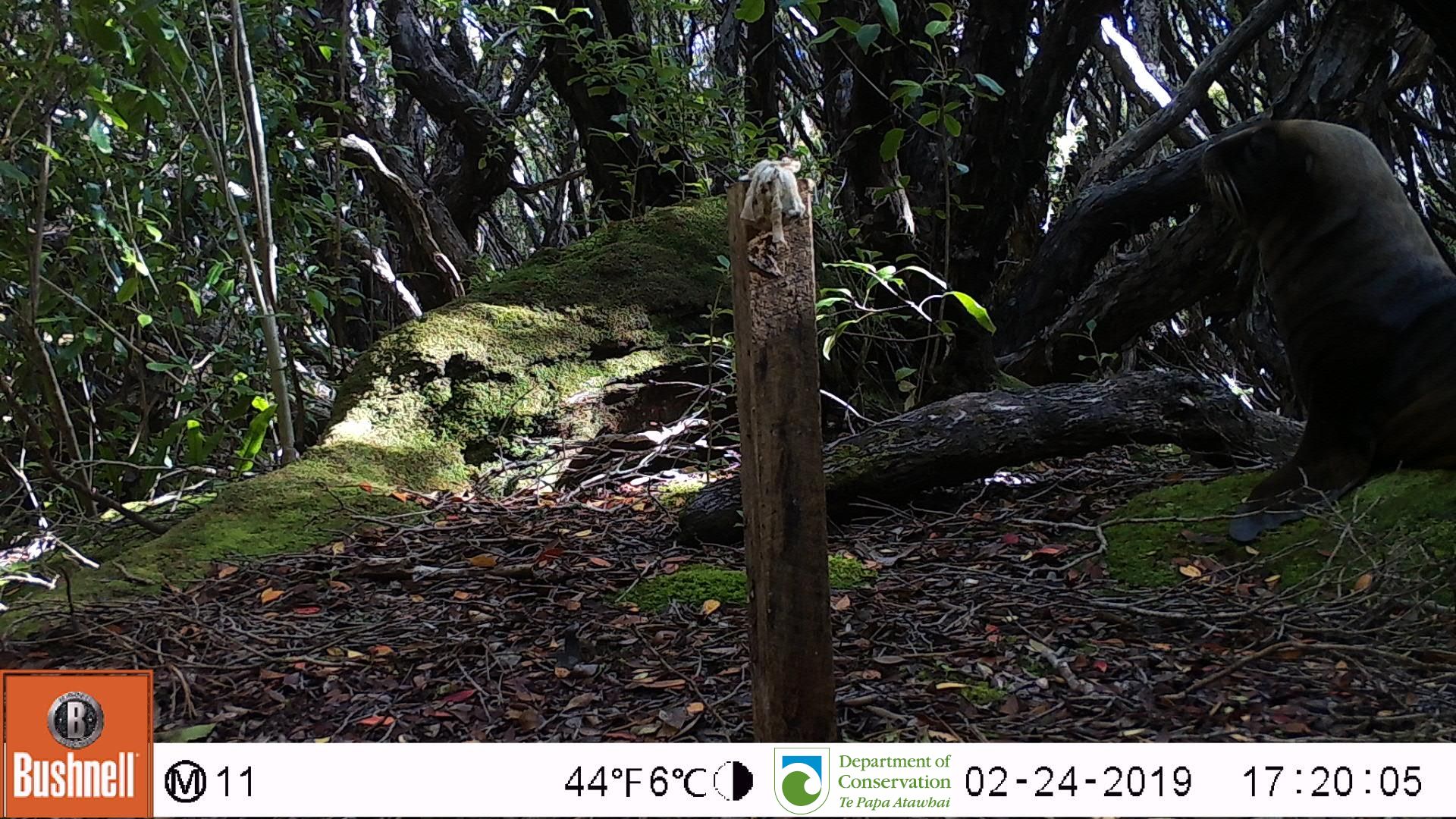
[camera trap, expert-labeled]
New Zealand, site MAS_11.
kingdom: Animalia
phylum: Chordata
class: Mammalia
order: Carnivora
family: Otariidae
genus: Phocarctos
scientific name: Phocarctos hookeri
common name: new zealand sea lion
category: sealion